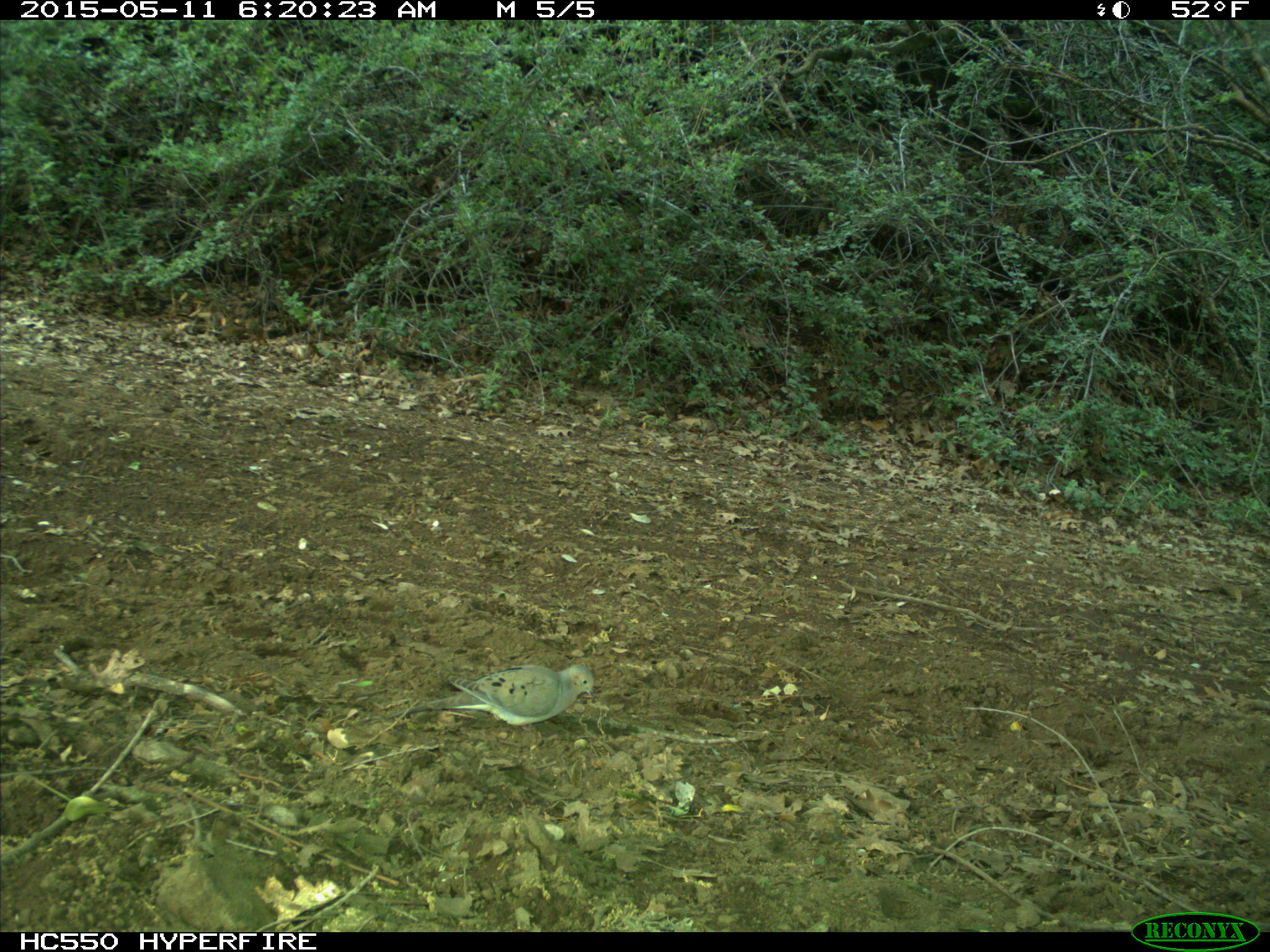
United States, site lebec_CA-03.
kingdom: Animalia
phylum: Chordata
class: Aves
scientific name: Aves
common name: birds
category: unidentified bird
Unidentified bird (birds) (Aves).